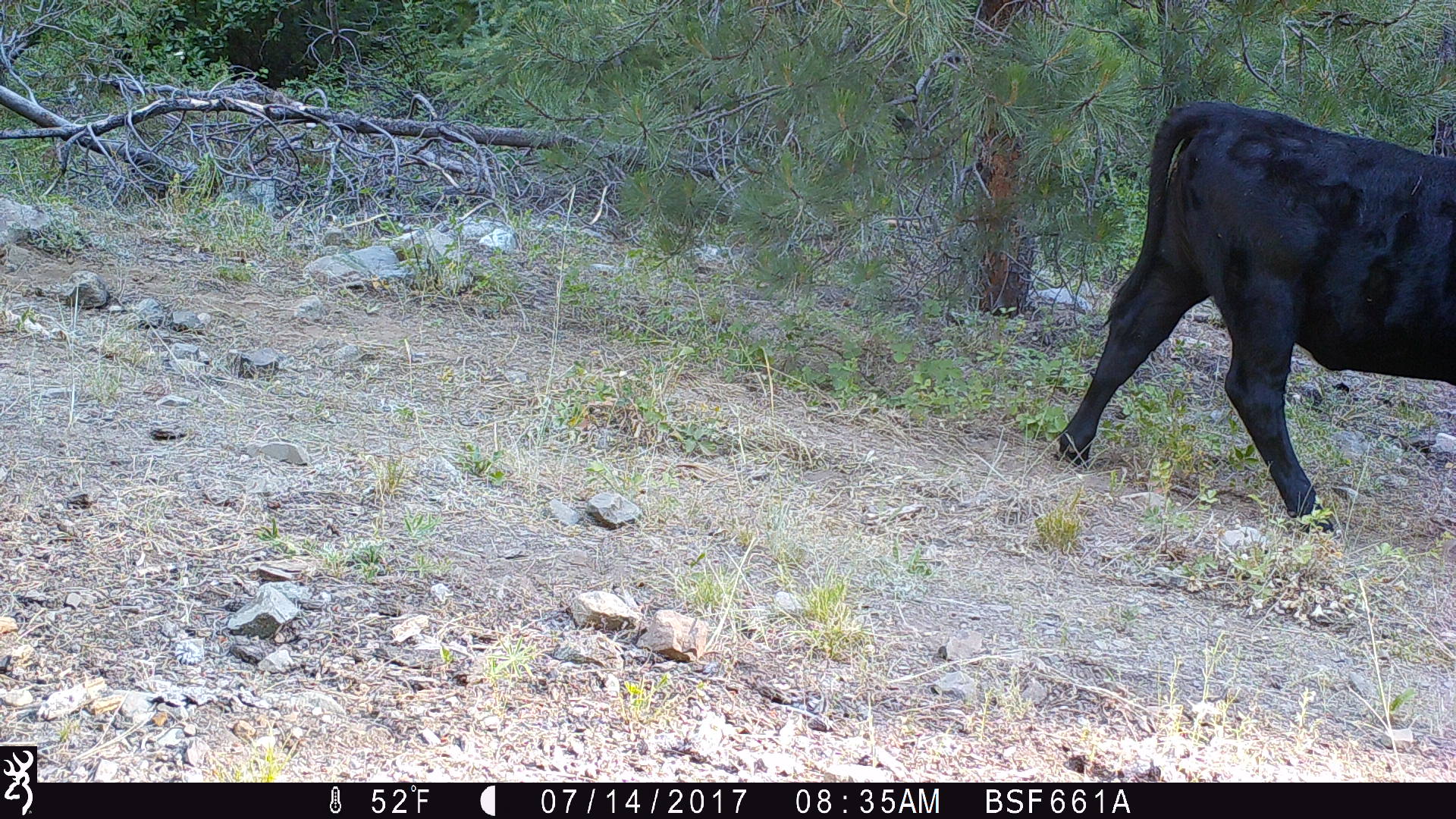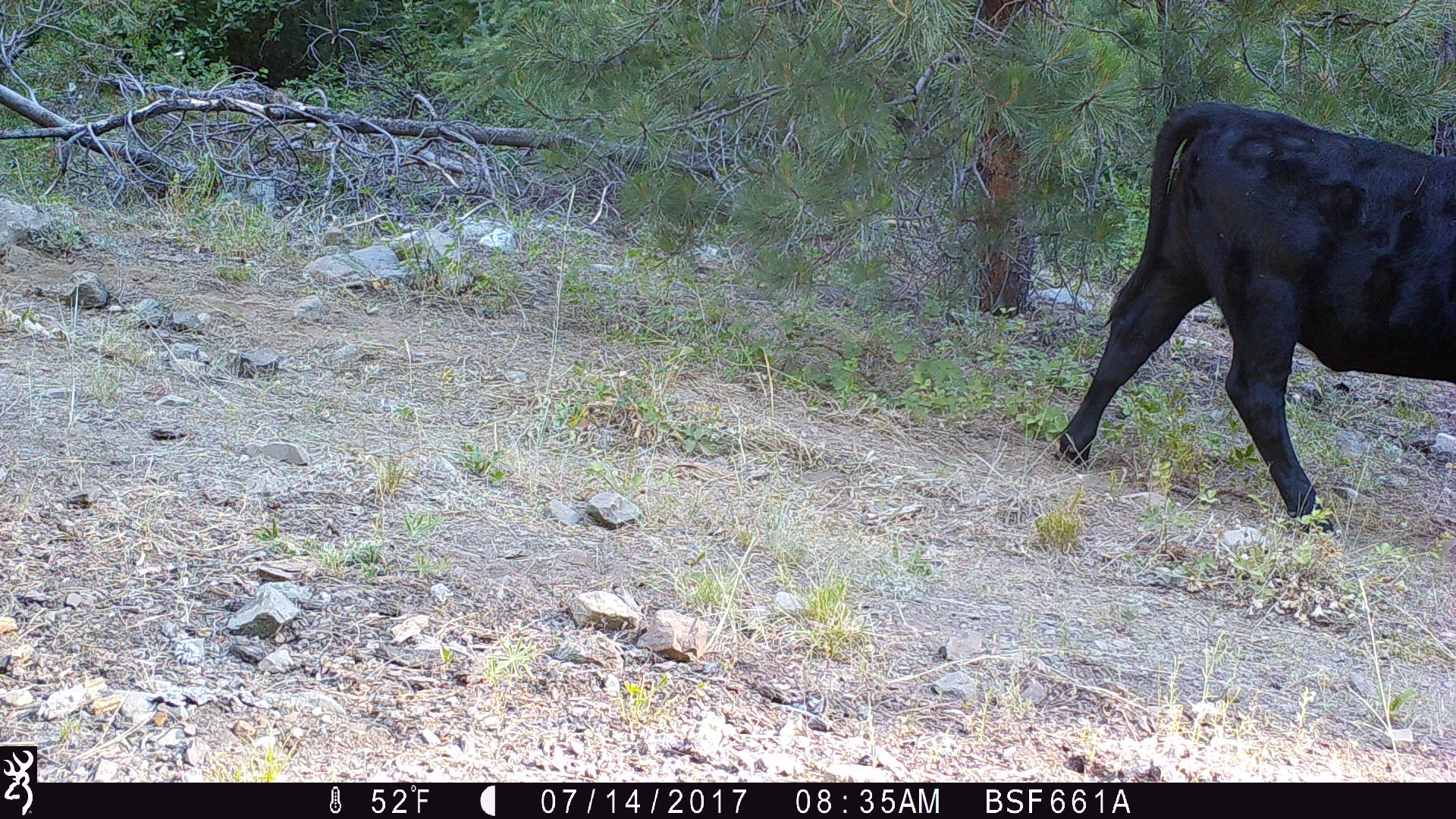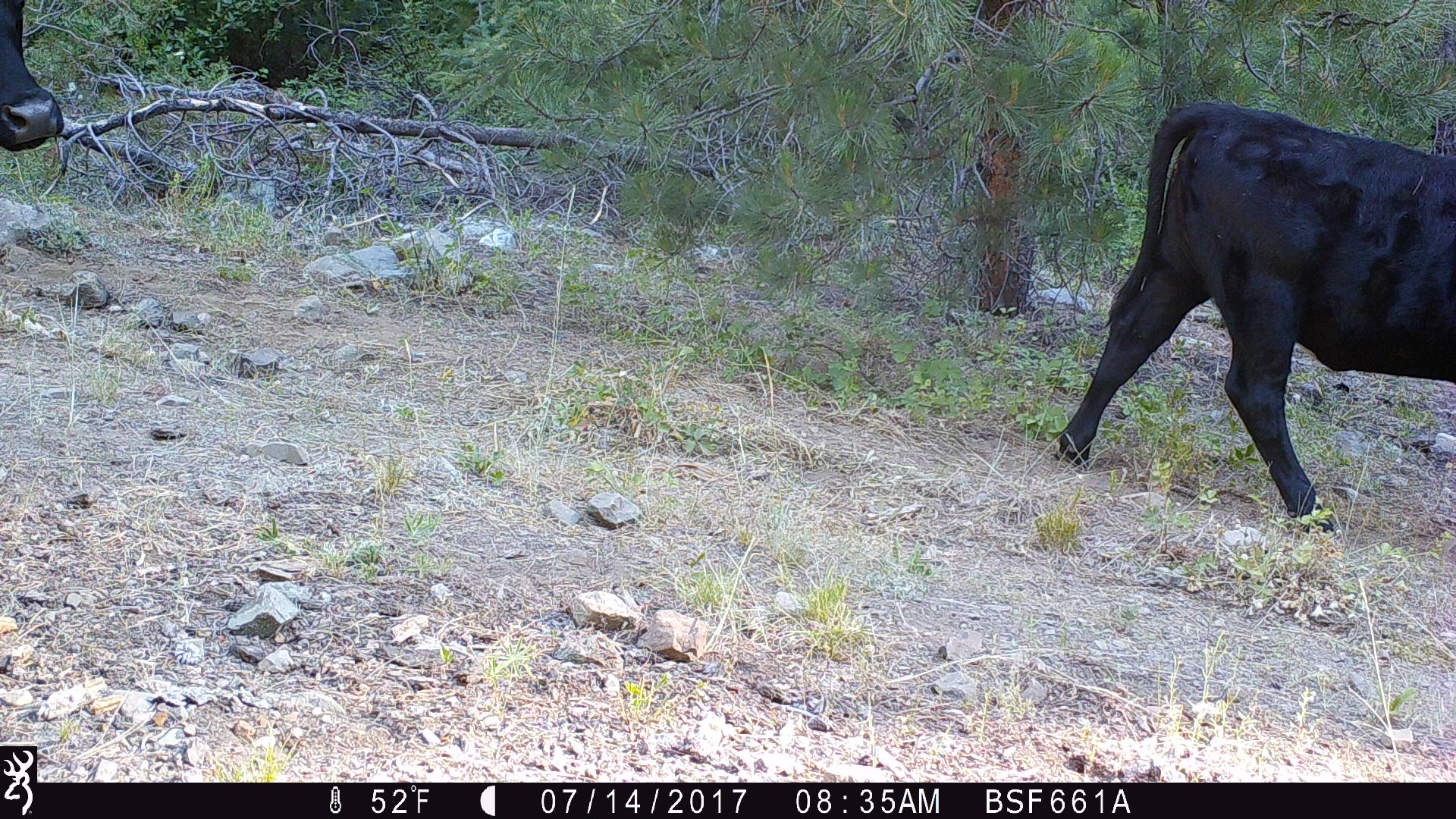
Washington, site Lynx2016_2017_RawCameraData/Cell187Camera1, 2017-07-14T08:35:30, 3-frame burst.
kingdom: Animalia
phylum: Chordata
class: Mammalia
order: Artiodactyla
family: Bovidae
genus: Bos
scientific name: Bos taurus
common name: domestic cattle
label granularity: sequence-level